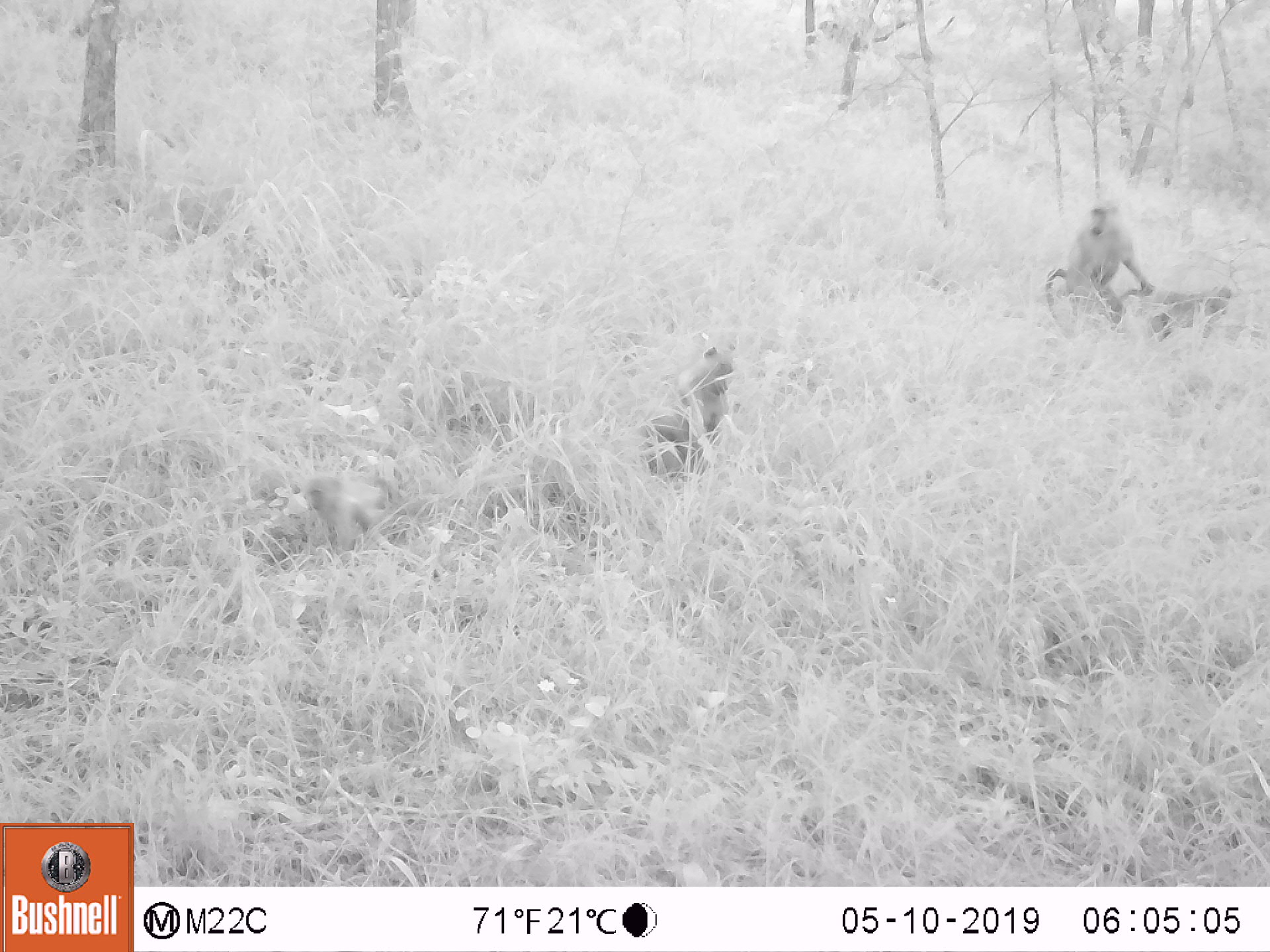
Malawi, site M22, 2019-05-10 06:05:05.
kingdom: Animalia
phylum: Chordata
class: Mammalia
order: Primates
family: Cercopithecidae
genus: Papio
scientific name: Papio cynocephalus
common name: yellow baboon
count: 4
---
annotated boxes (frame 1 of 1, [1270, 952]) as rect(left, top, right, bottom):
yellow baboon: rect(612, 343, 753, 482); rect(1030, 198, 1161, 334); rect(293, 474, 410, 561); rect(1124, 282, 1241, 333)